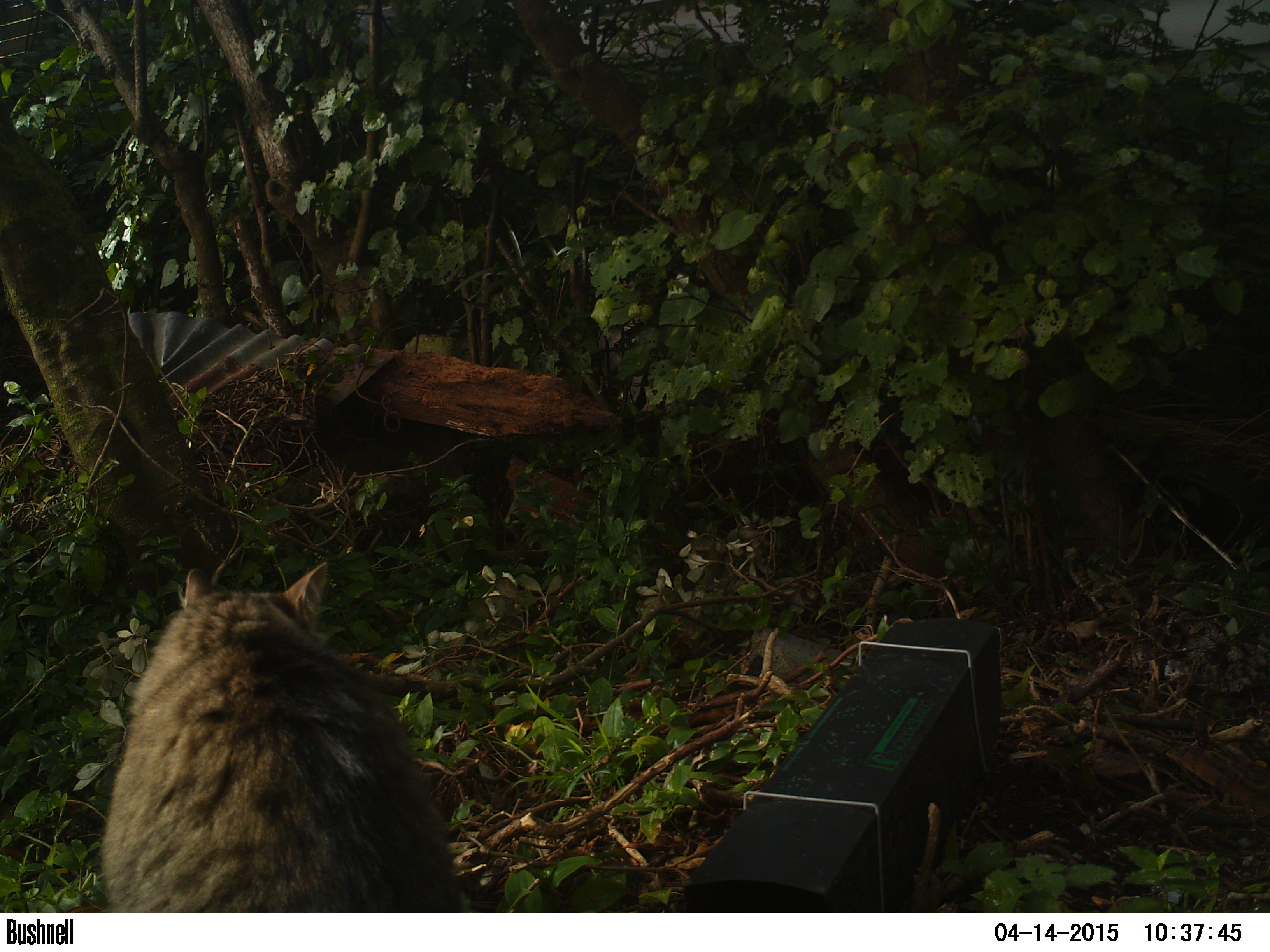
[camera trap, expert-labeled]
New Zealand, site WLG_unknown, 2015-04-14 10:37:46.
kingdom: Animalia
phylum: Chordata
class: Mammalia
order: Carnivora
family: Felidae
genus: Felis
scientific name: Felis catus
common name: domestic cat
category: cat